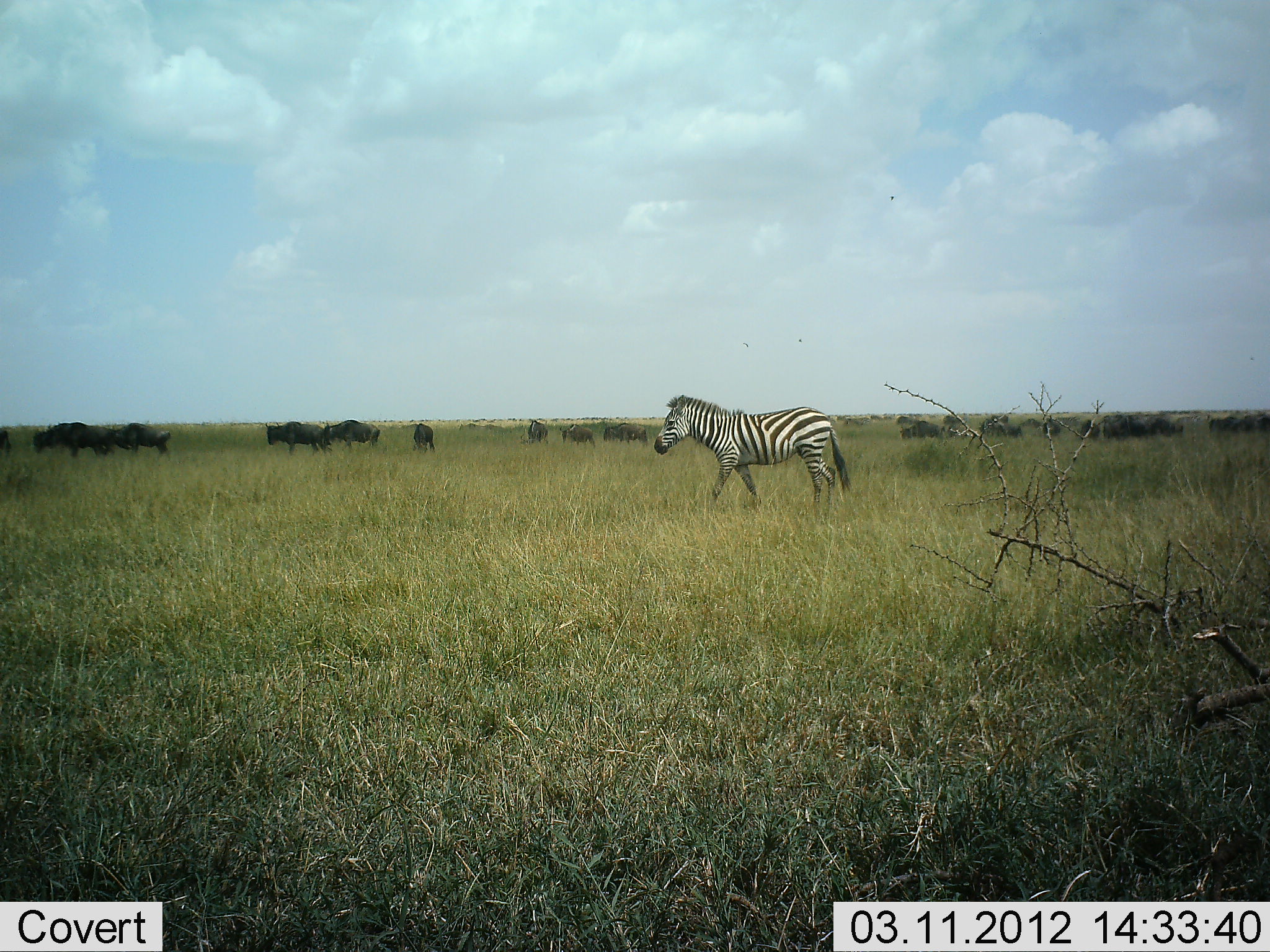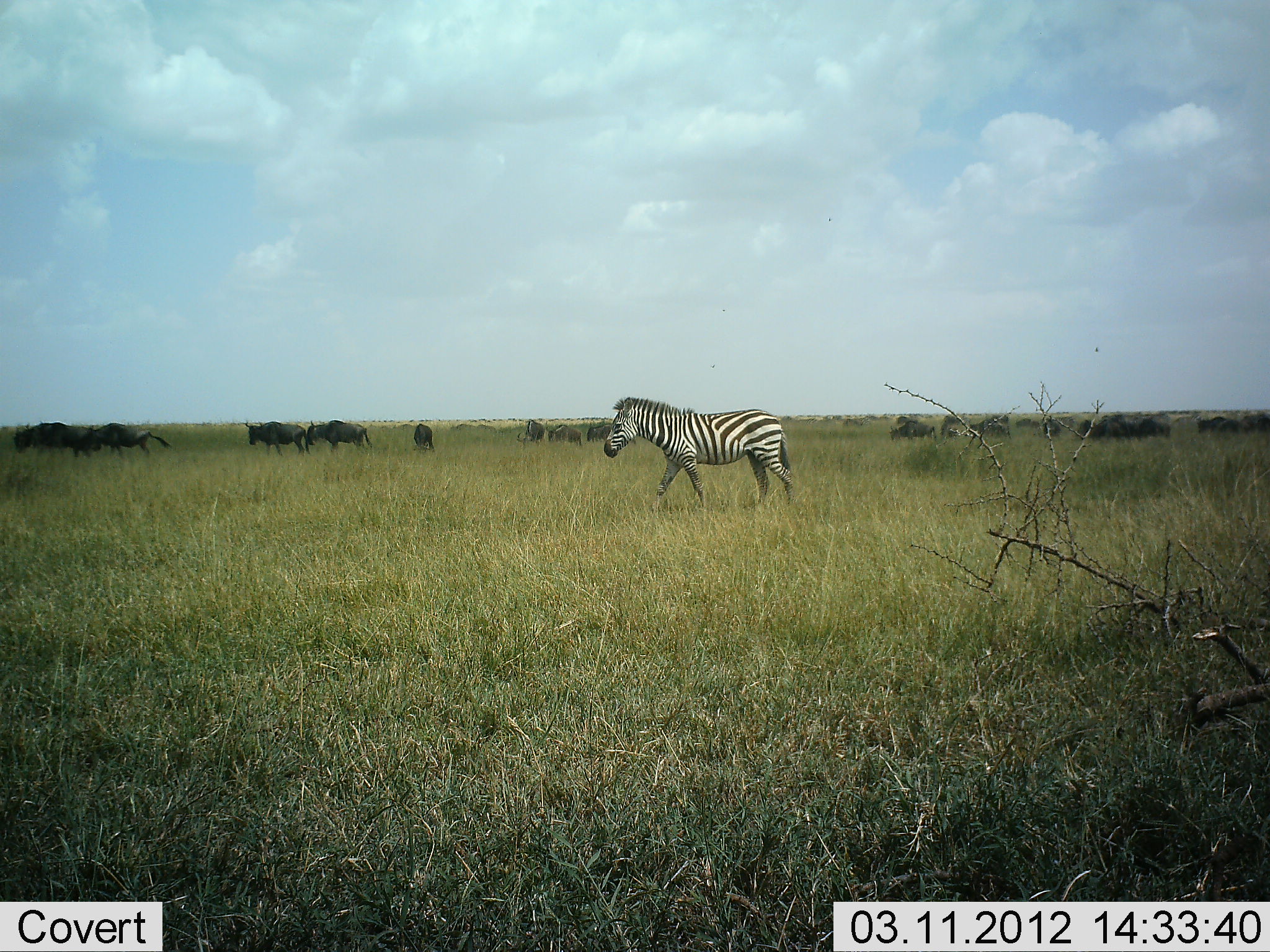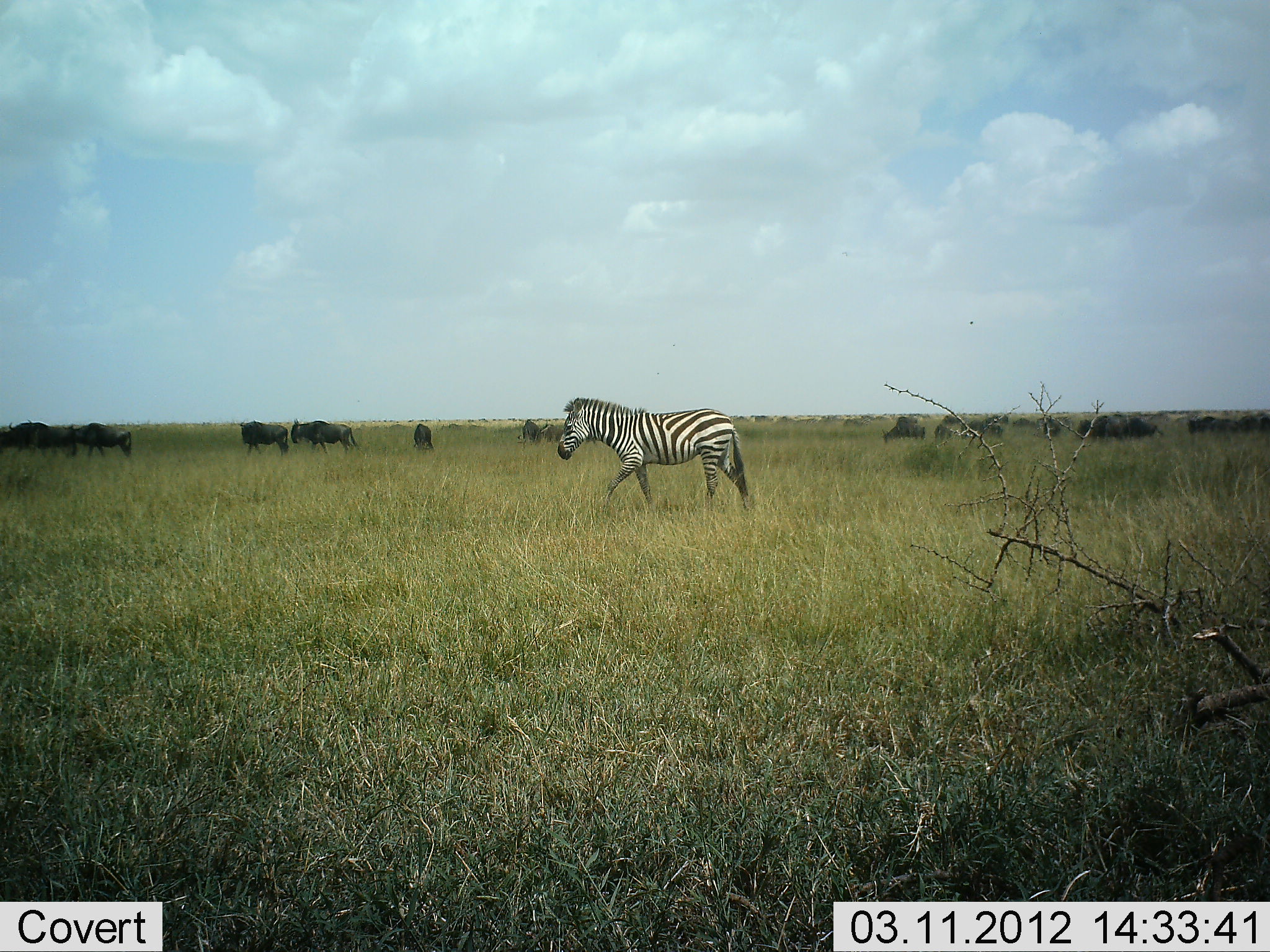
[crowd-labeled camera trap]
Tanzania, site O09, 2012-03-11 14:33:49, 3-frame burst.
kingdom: Animalia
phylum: Chordata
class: Mammalia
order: Artiodactyla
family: Bovidae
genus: Connochaetes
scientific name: Connochaetes taurinus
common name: blue wildebeest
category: wildebeest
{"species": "wildebeest (blue wildebeest) (Connochaetes taurinus)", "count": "11-50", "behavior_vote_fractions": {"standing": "21%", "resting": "0%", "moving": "88%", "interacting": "0%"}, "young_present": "0%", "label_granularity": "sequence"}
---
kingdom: Animalia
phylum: Chordata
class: Mammalia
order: Perissodactyla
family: Equidae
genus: Equus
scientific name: Equus quagga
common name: plains zebra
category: zebra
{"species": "zebra (plains zebra) (Equus quagga)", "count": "1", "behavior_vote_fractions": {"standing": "15%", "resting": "0%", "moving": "96%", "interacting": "0%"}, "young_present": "0%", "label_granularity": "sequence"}